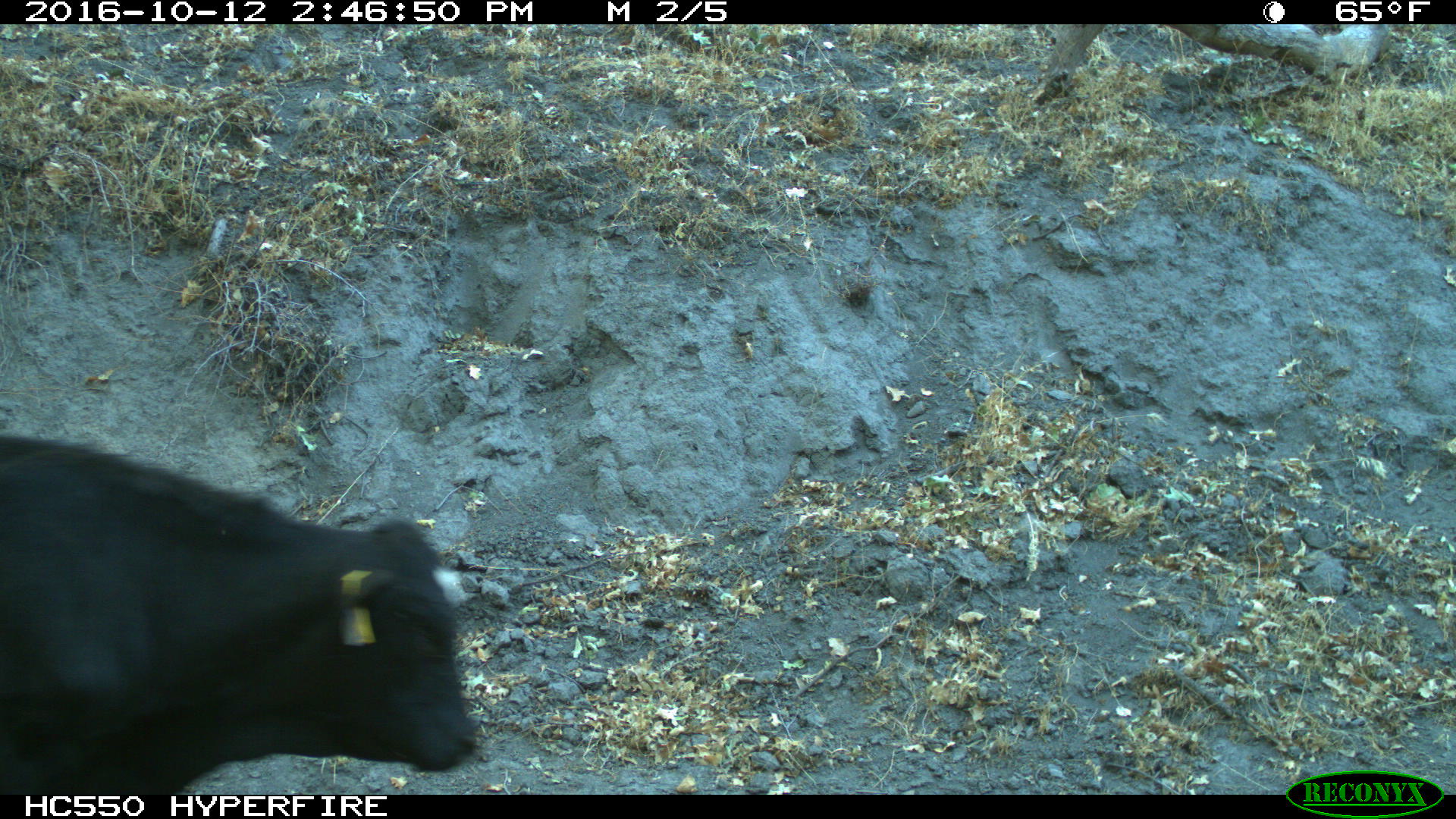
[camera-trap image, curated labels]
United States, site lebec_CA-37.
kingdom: Animalia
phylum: Chordata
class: Mammalia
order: Artiodactyla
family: Bovidae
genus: Bos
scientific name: Bos taurus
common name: domestic cow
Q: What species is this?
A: Bos taurus (domestic cow).